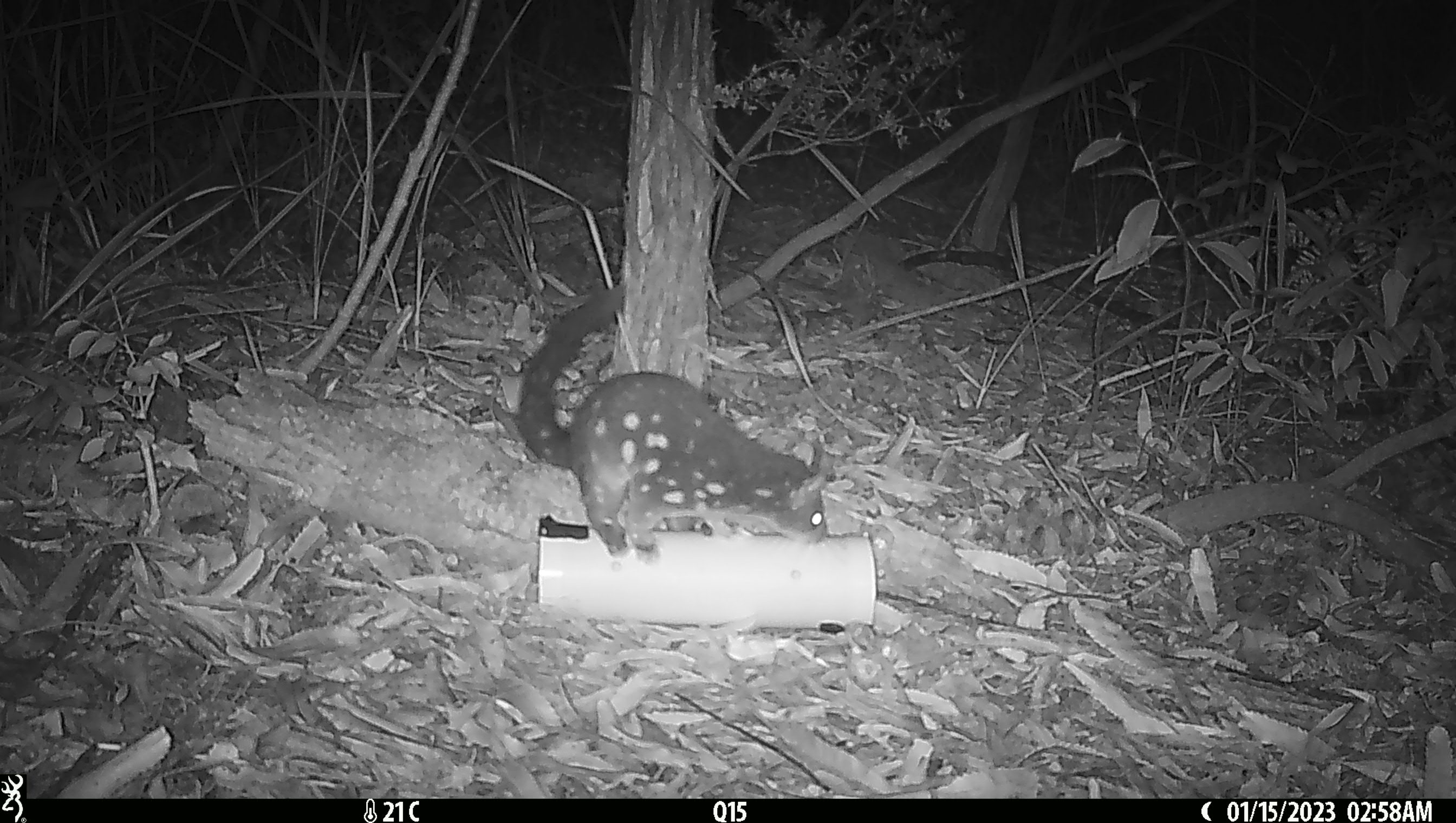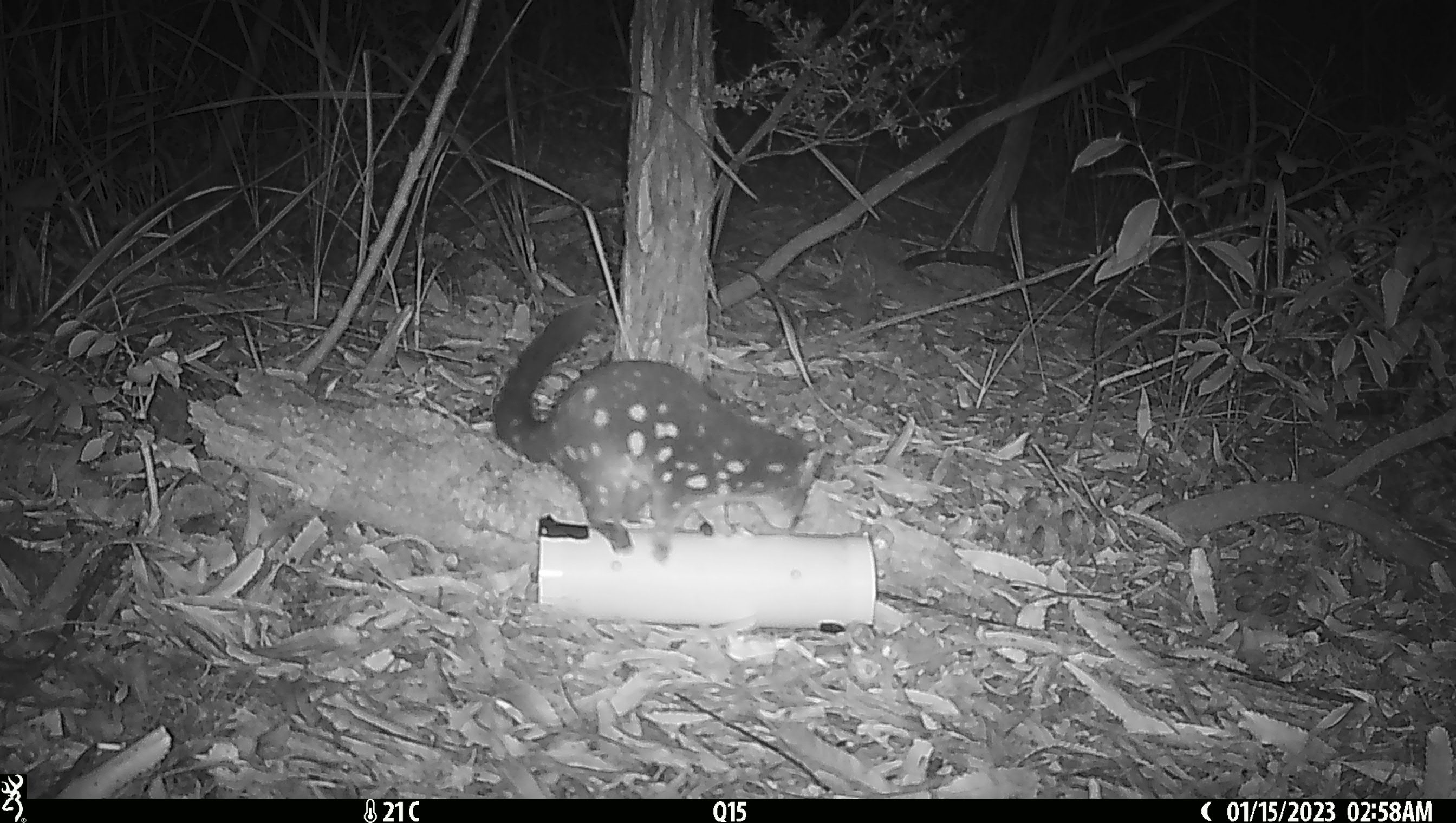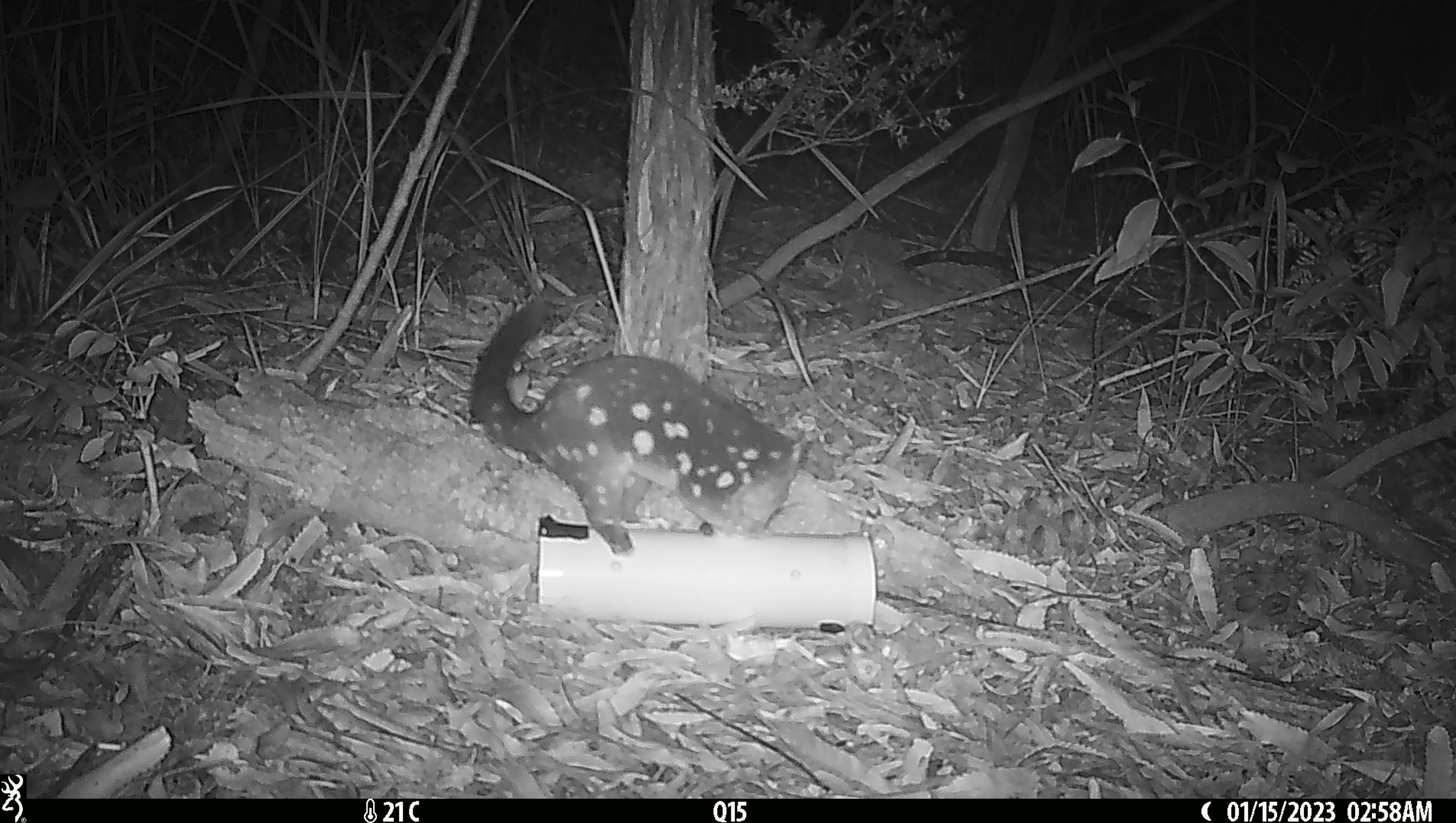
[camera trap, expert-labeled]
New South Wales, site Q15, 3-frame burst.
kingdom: Animalia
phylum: Chordata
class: Mammalia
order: Dasyuromorphia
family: Dasyuridae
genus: Dasyurus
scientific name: Dasyurus maculatus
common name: spotted-tailed quoll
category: quoll